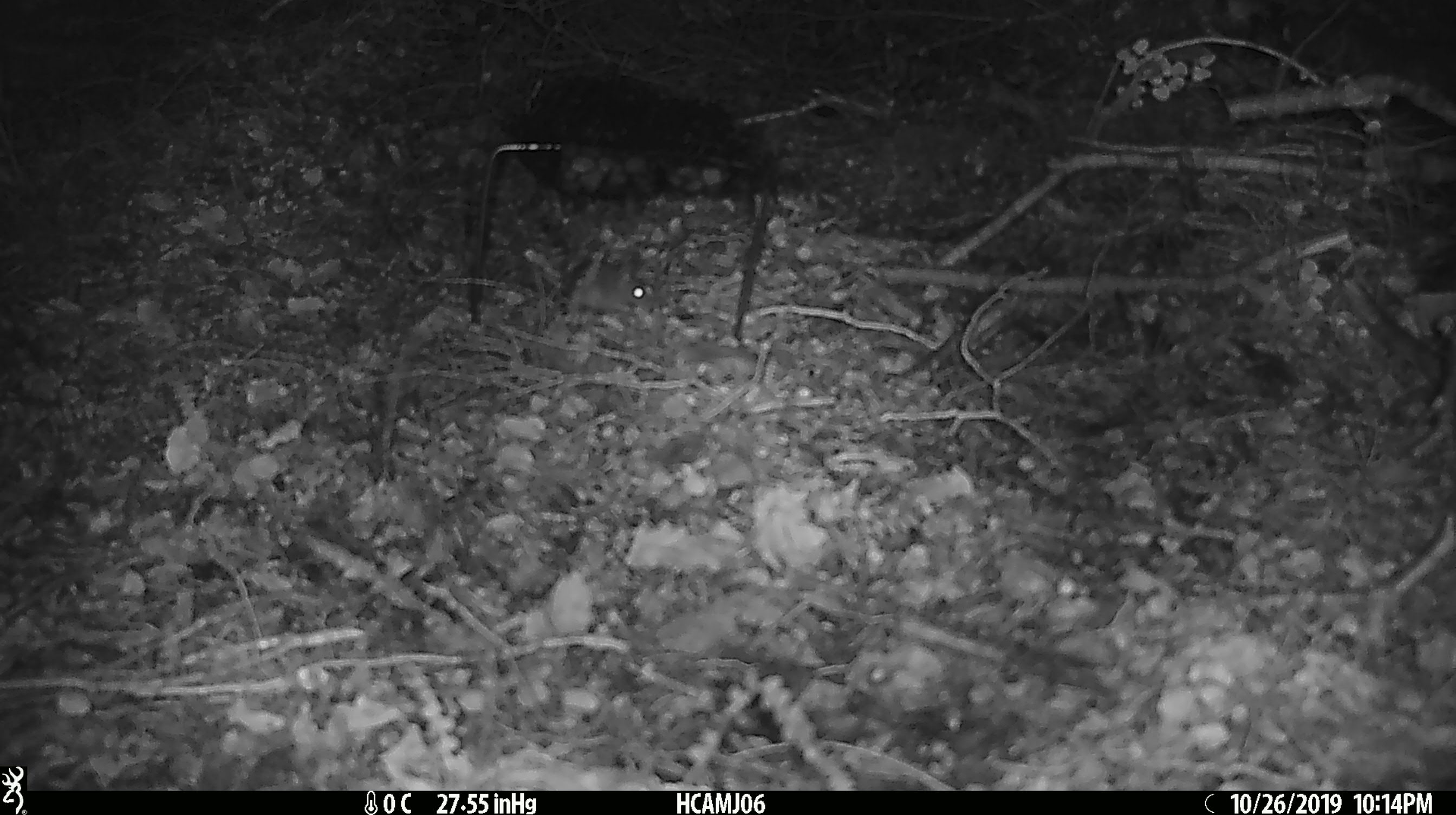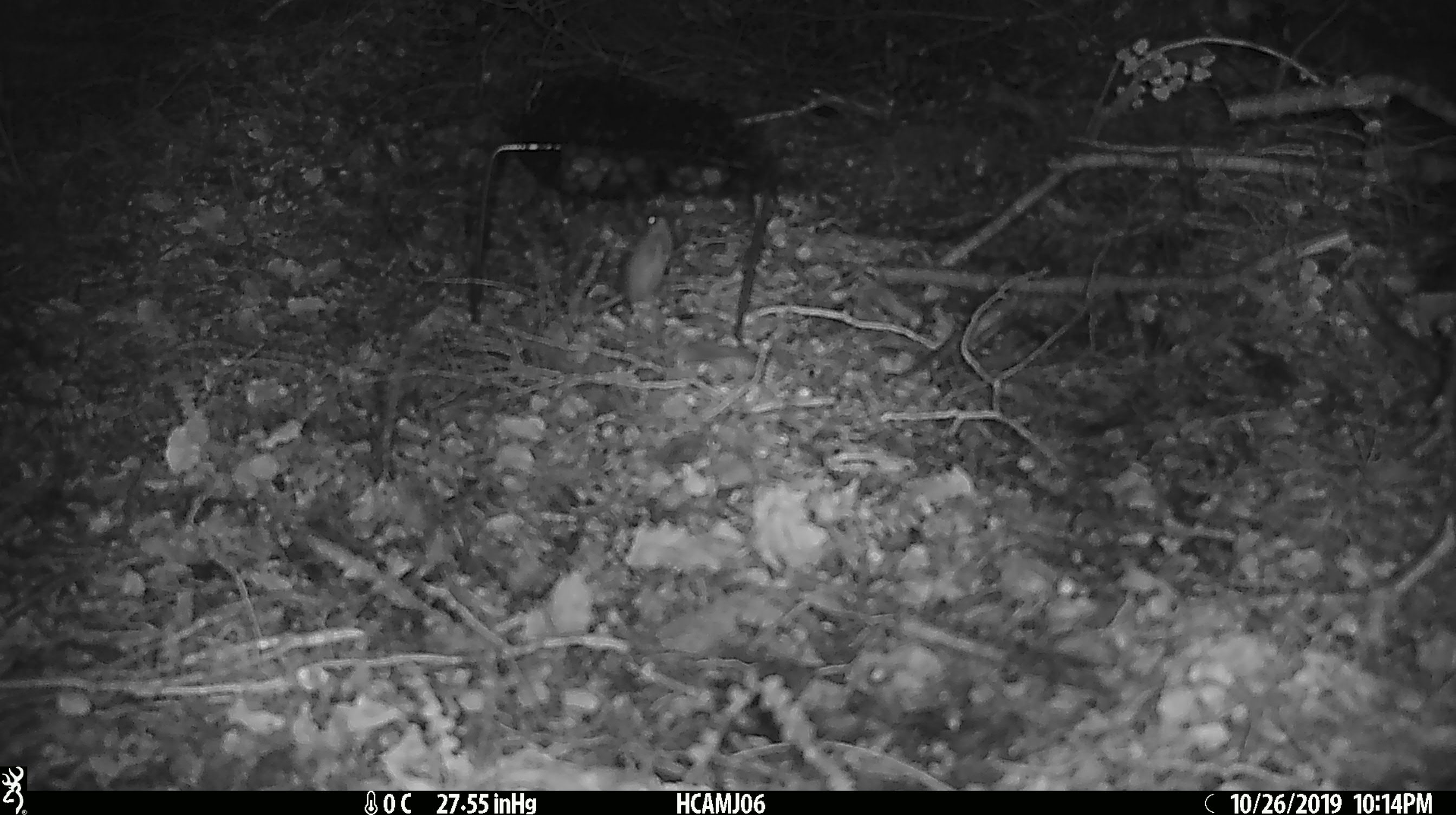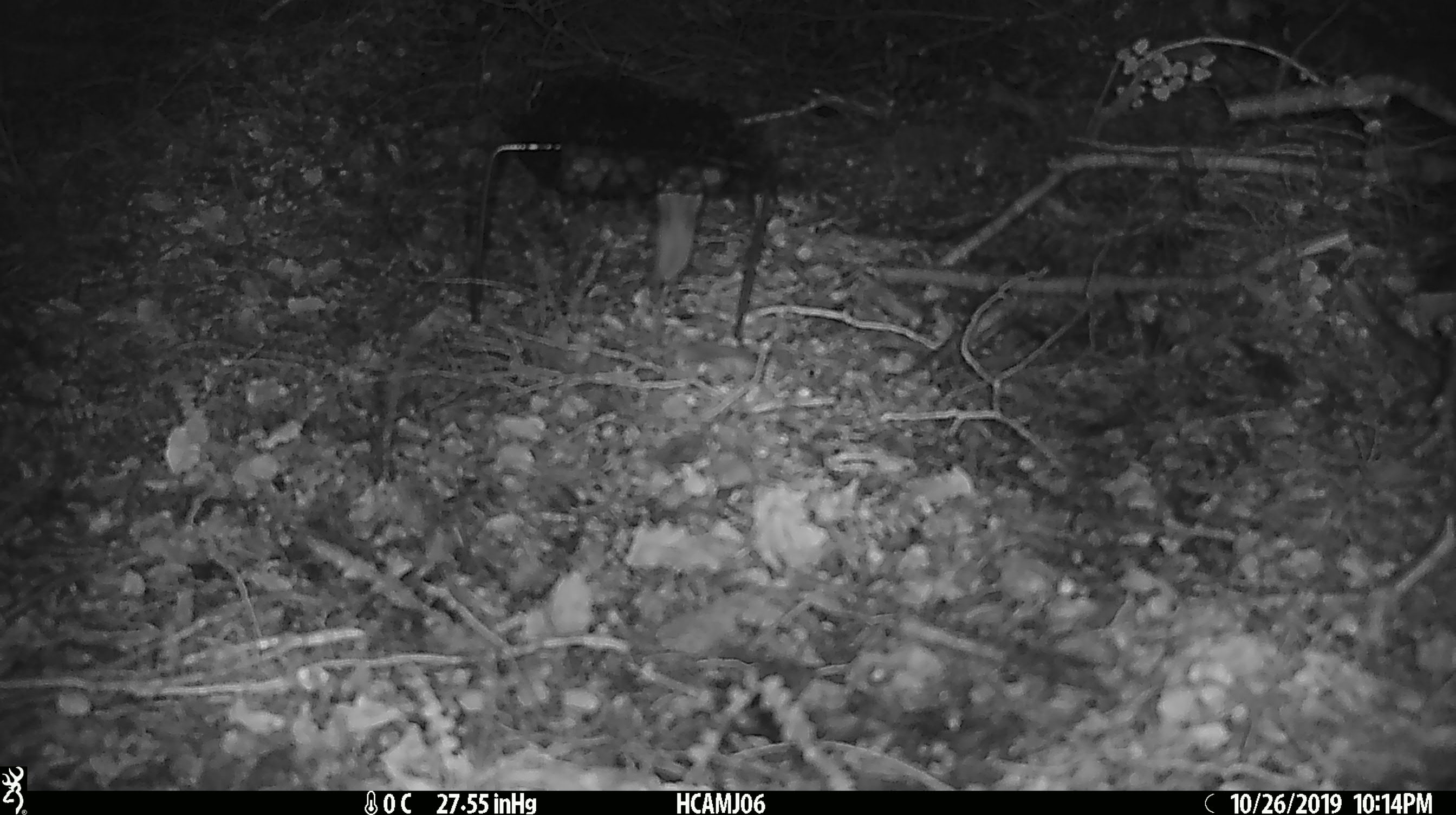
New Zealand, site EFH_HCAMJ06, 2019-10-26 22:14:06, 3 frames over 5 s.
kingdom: Animalia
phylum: Chordata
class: Mammalia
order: Rodentia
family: Muridae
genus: Mus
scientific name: Mus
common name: mouse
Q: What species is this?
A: Mouse (Mus).